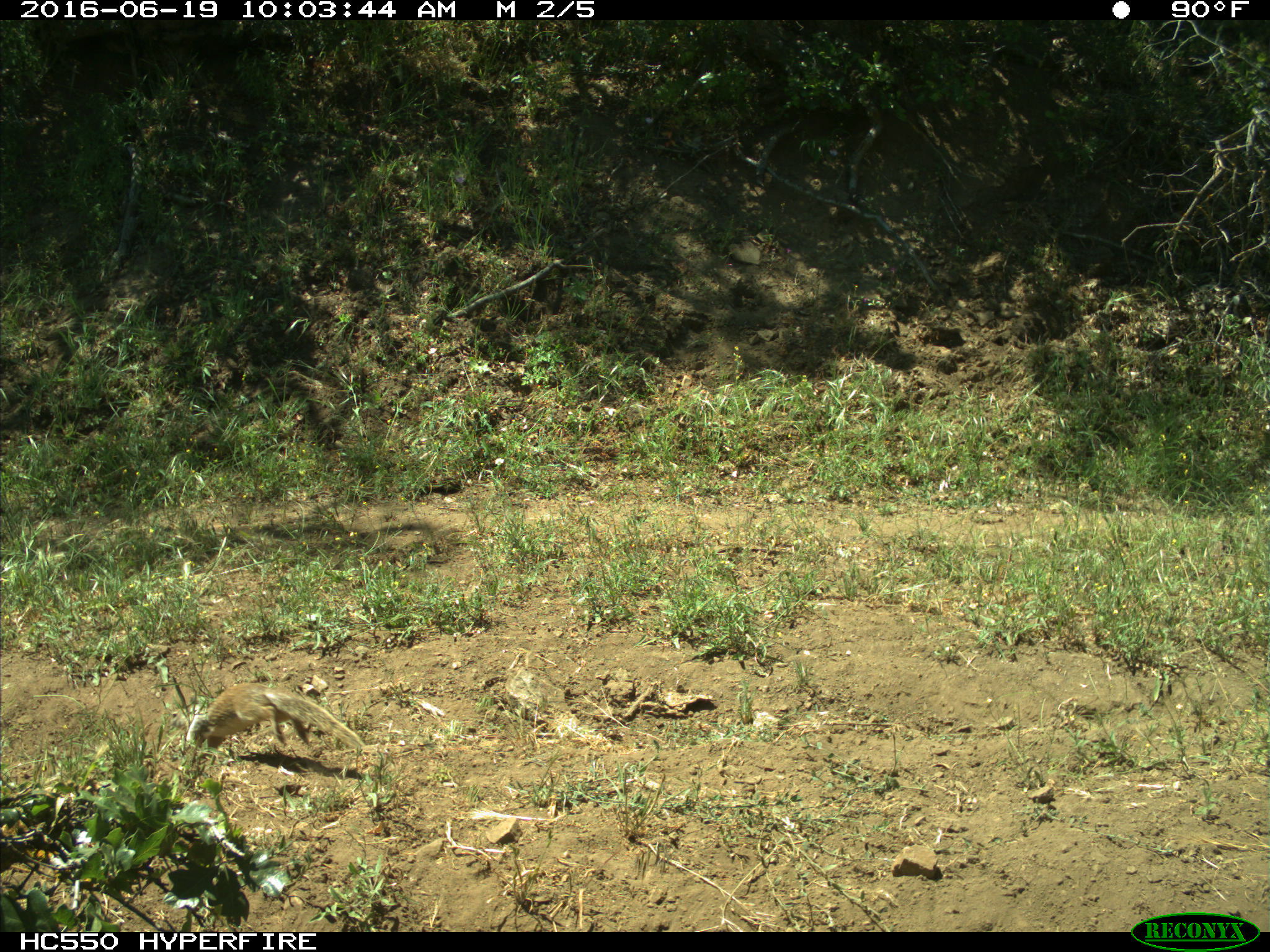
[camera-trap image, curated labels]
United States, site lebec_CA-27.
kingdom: Animalia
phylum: Chordata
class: Mammalia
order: Rodentia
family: Sciuridae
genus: Otospermophilus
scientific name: Otospermophilus beecheyi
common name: california ground squirrel